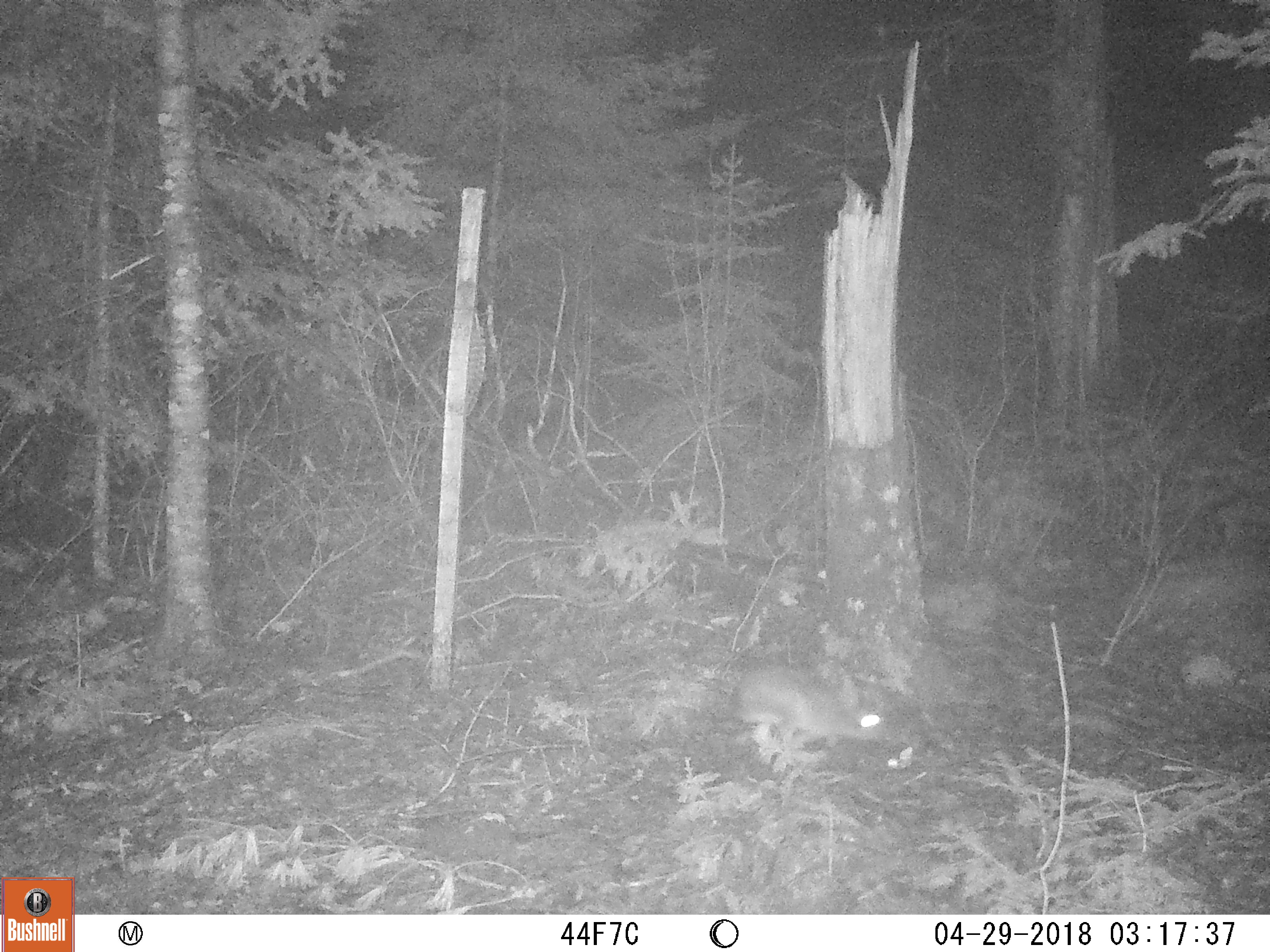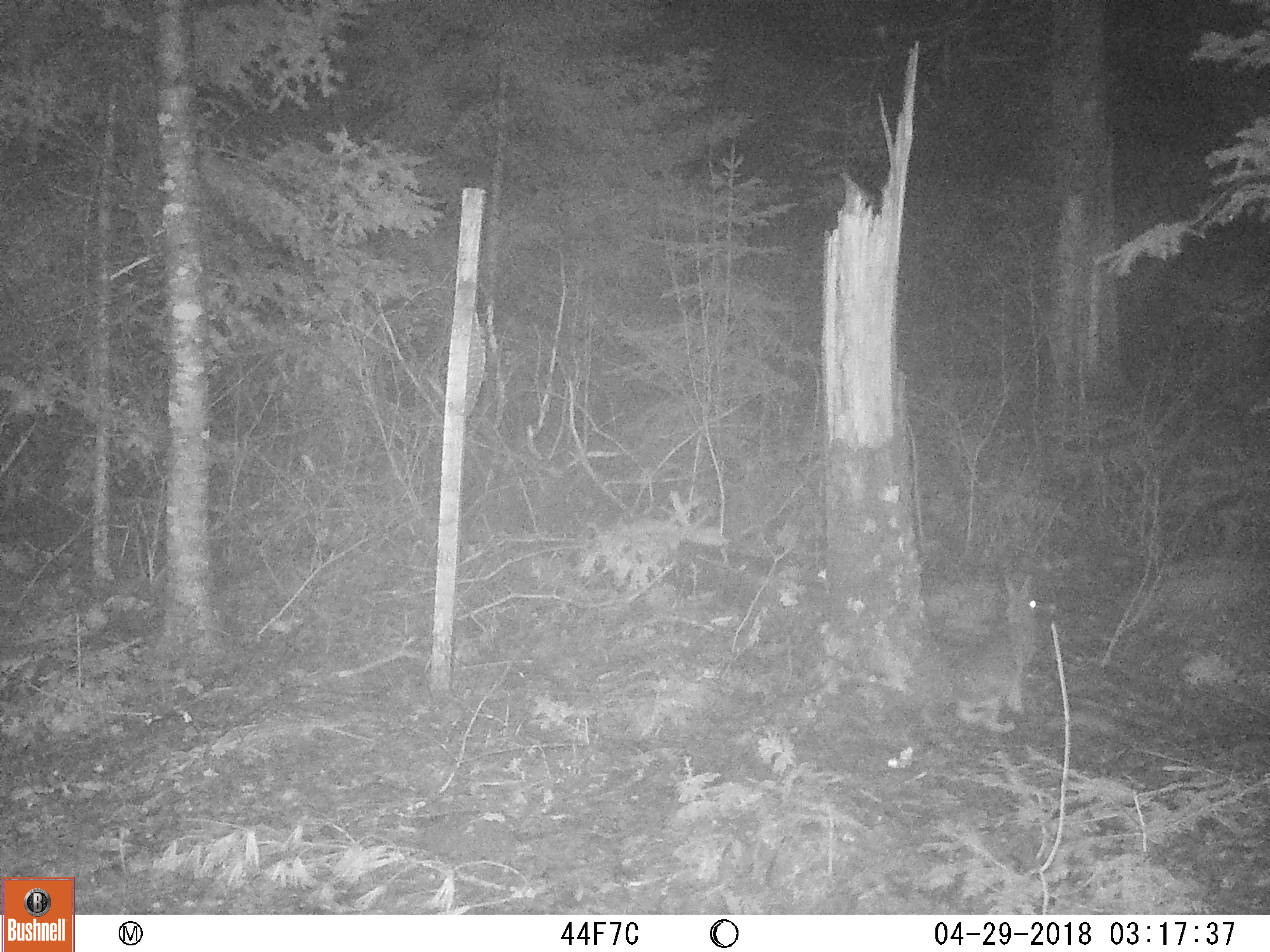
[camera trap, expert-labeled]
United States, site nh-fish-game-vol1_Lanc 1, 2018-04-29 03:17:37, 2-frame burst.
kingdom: Animalia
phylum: Chordata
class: Mammalia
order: Lagomorpha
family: Leporidae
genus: Lepus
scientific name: Lepus americanus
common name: snowshoe hare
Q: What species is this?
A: Snowshoe hare (Lepus americanus).